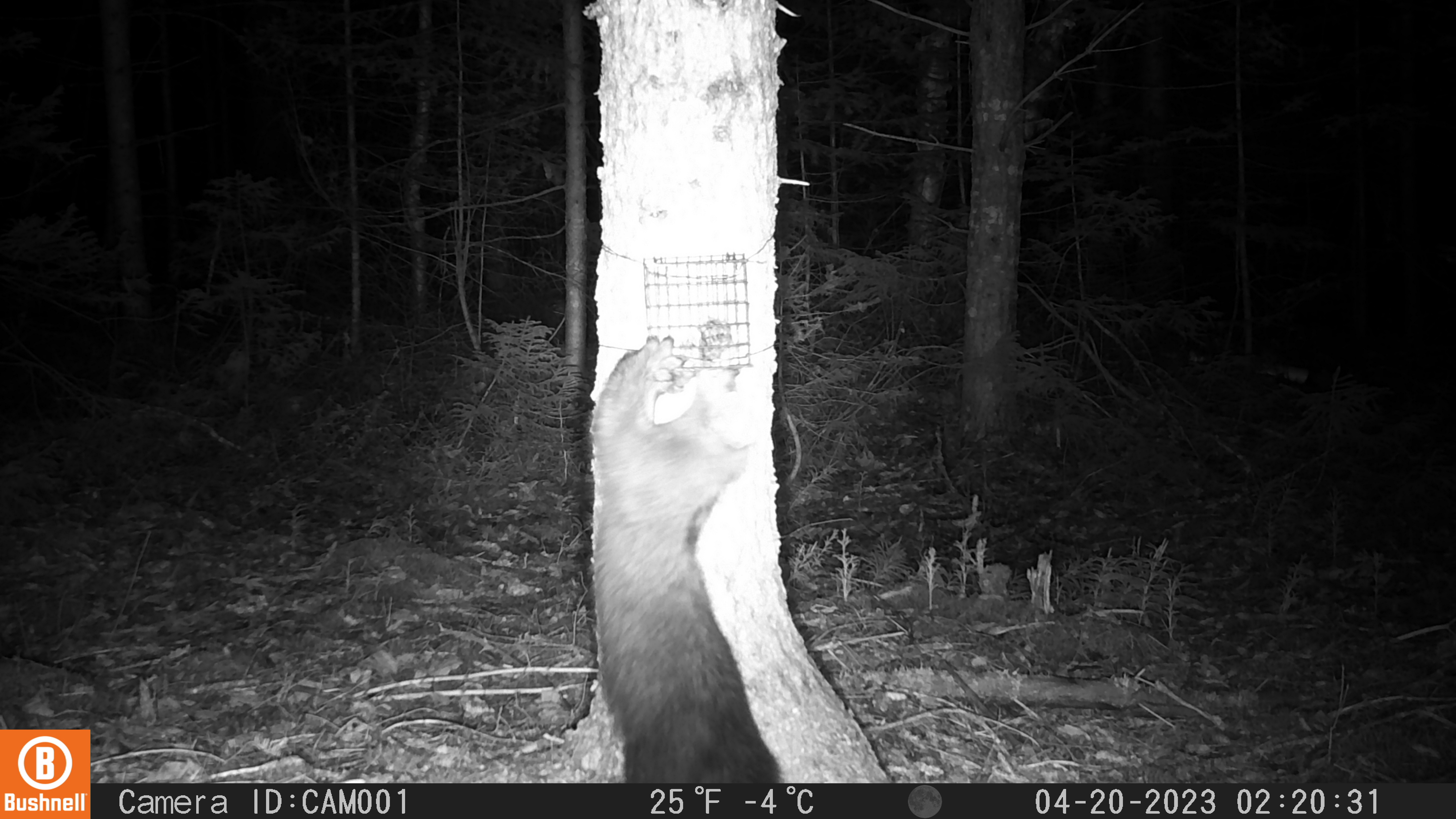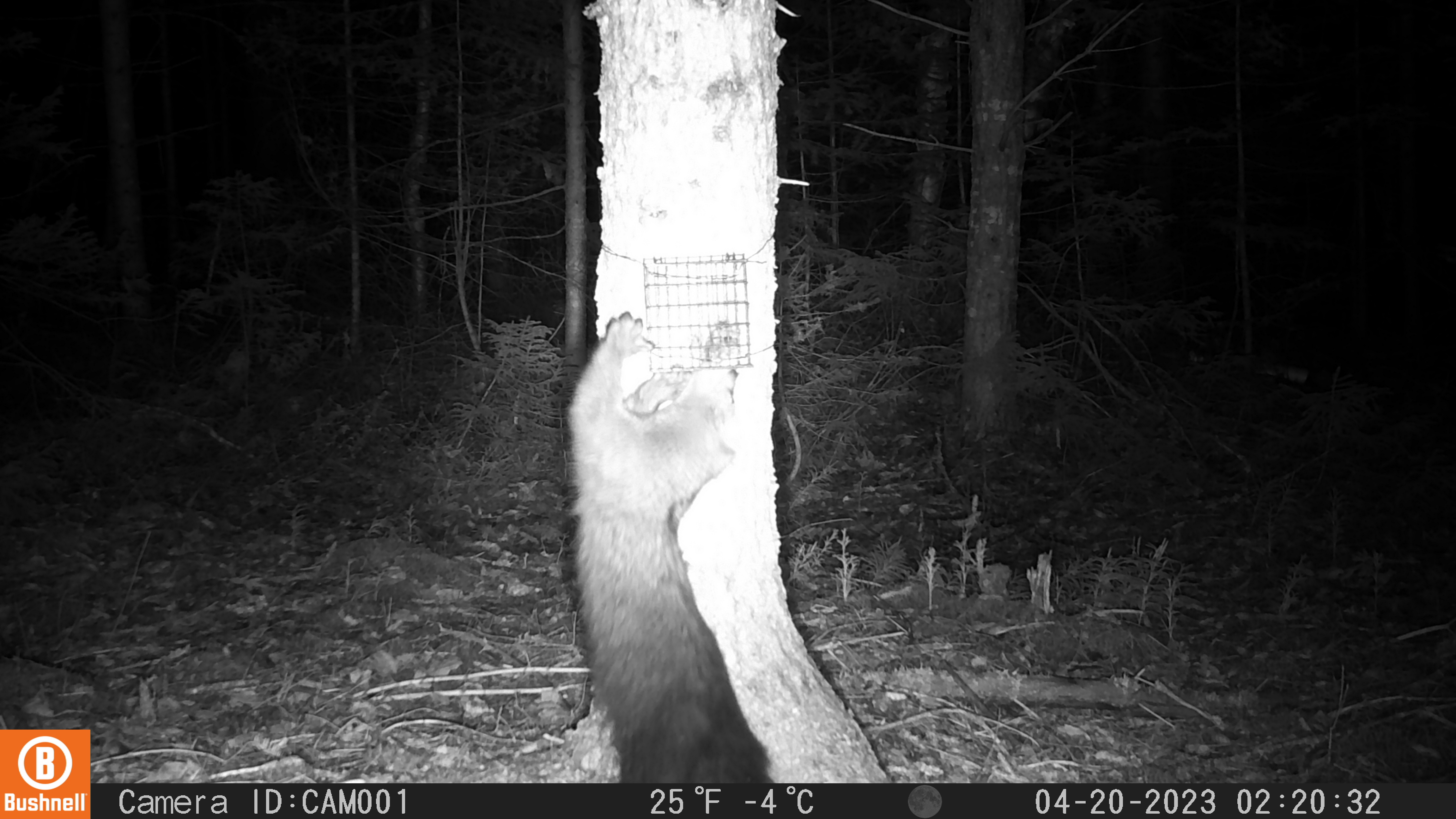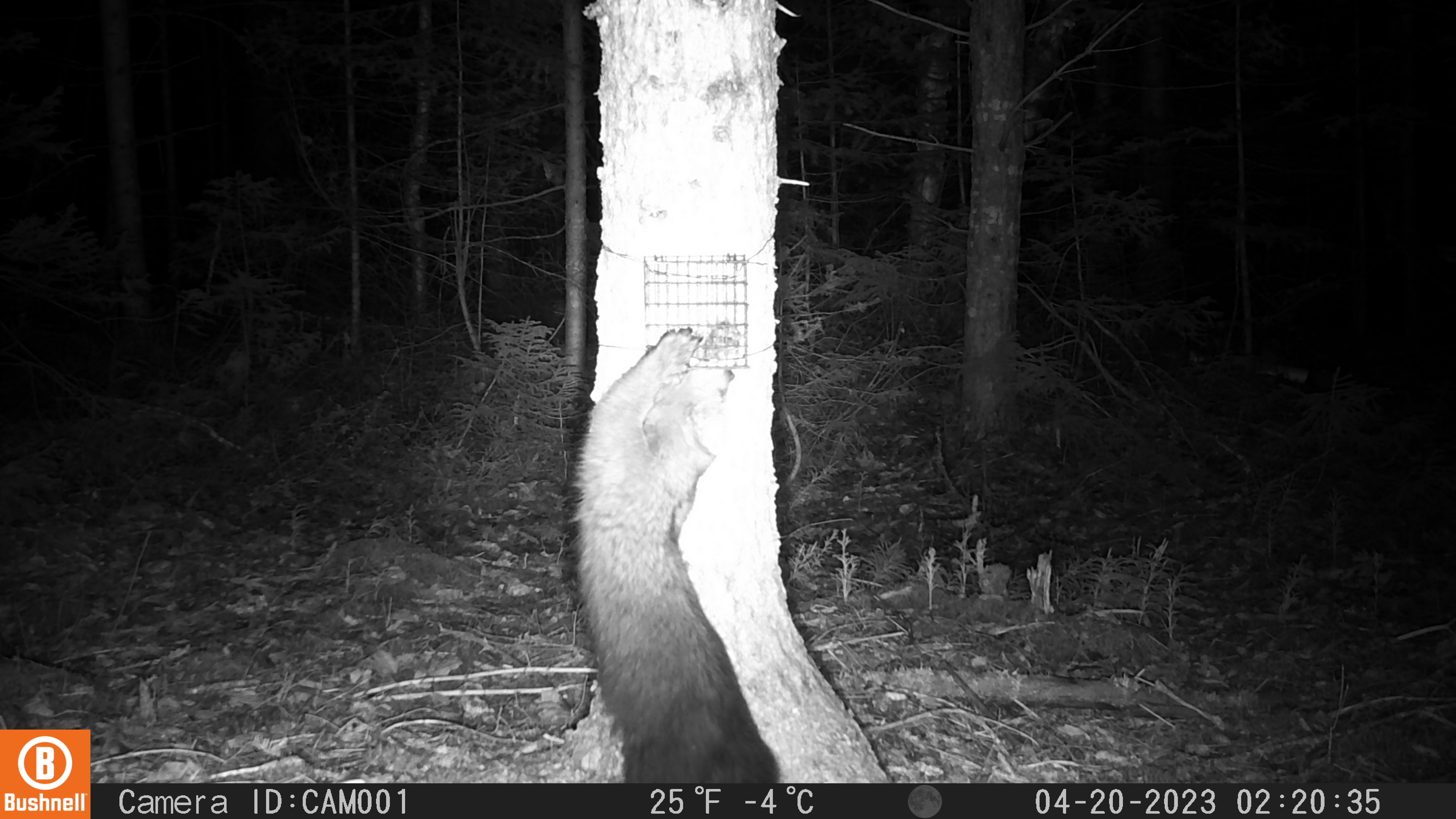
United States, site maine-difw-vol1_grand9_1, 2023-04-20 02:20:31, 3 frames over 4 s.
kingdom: Animalia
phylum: Chordata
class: Mammalia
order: Carnivora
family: Mustelidae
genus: Pekania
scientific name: Pekania pennanti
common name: fisher